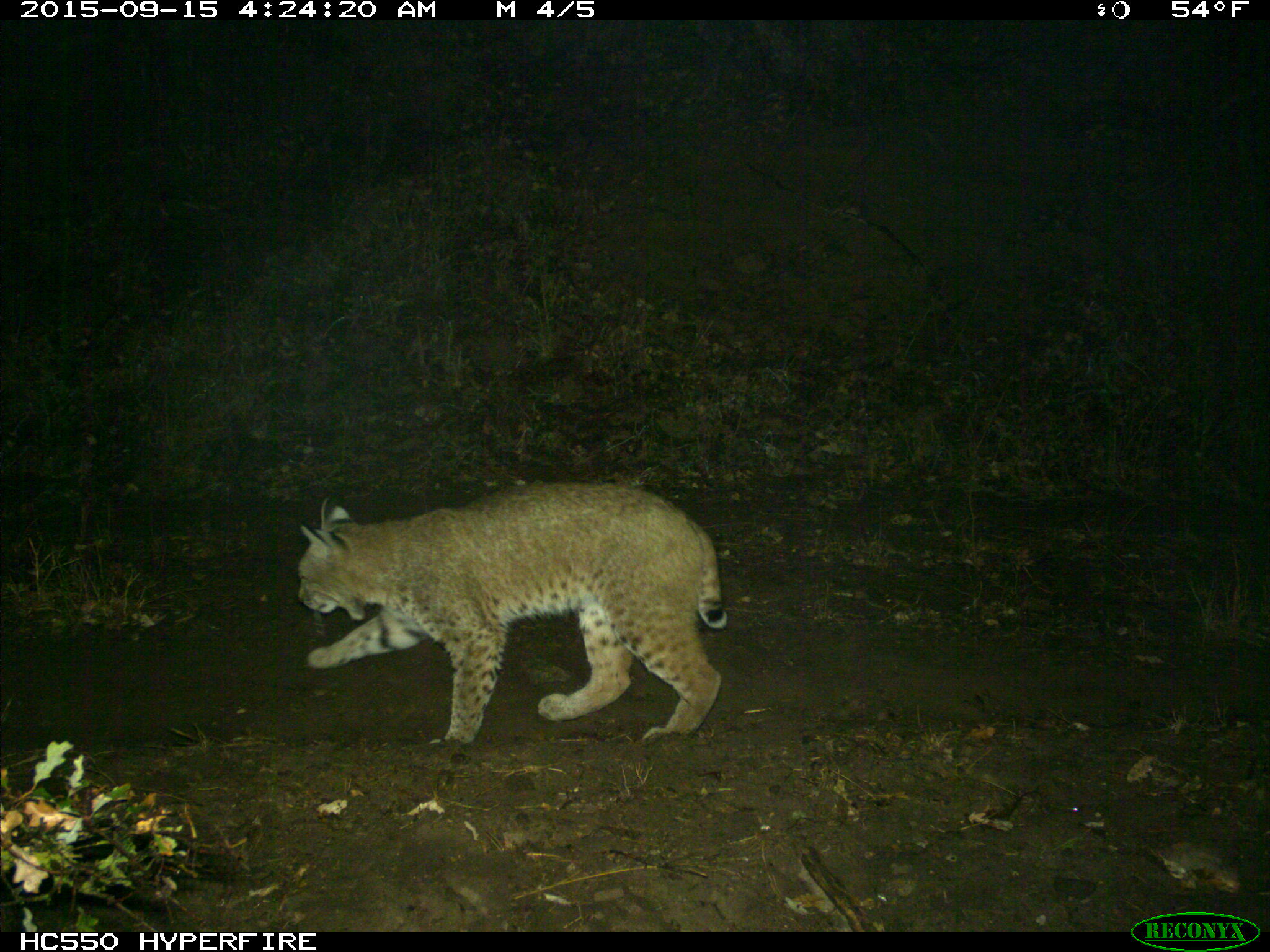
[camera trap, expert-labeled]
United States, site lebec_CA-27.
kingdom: Animalia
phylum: Chordata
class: Mammalia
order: Carnivora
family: Felidae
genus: Lynx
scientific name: Lynx rufus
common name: bobcat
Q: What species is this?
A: Lynx rufus (bobcat).